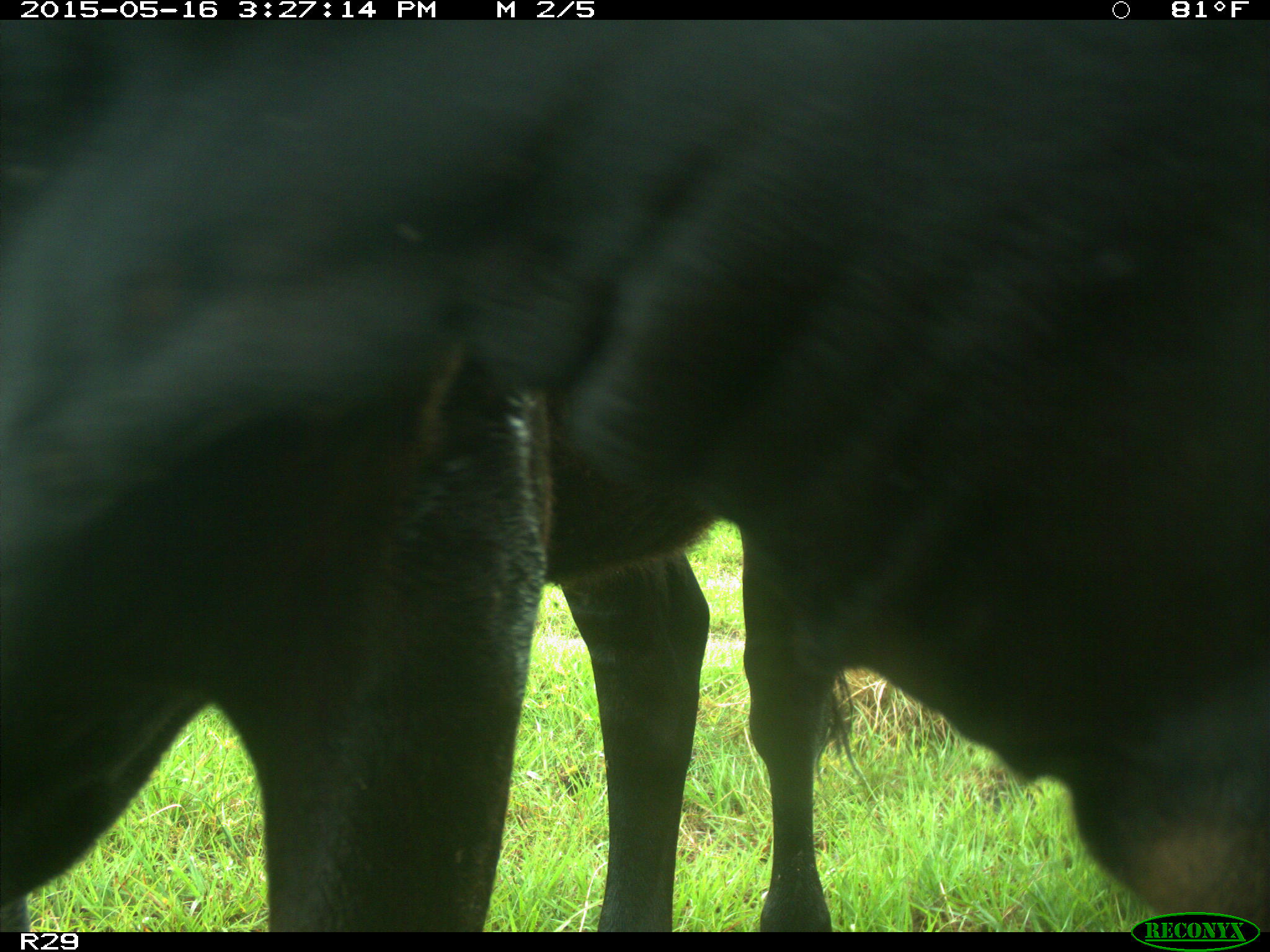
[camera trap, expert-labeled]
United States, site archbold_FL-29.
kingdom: Animalia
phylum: Chordata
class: Mammalia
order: Artiodactyla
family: Bovidae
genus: Bos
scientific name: Bos taurus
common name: domestic cow